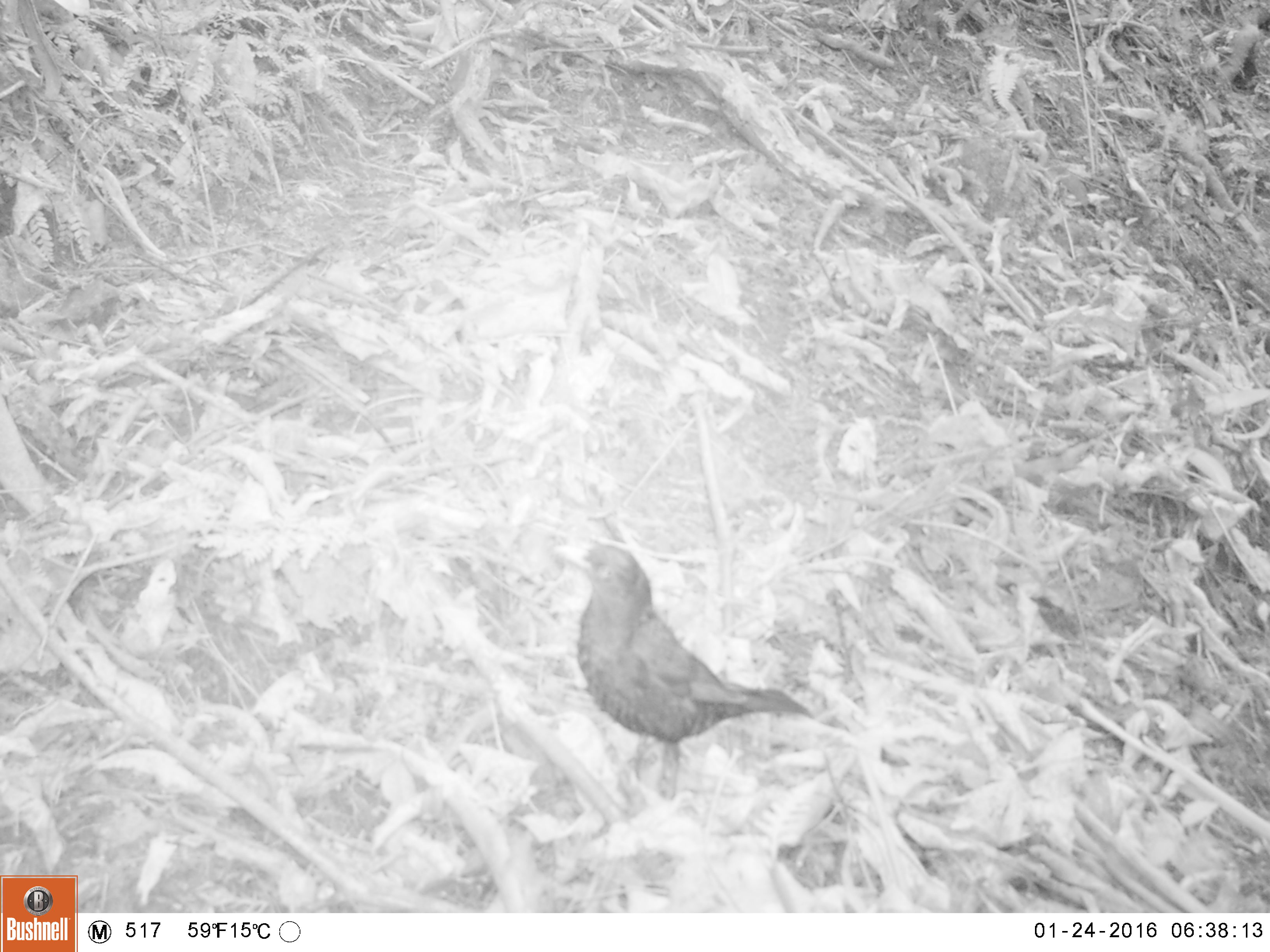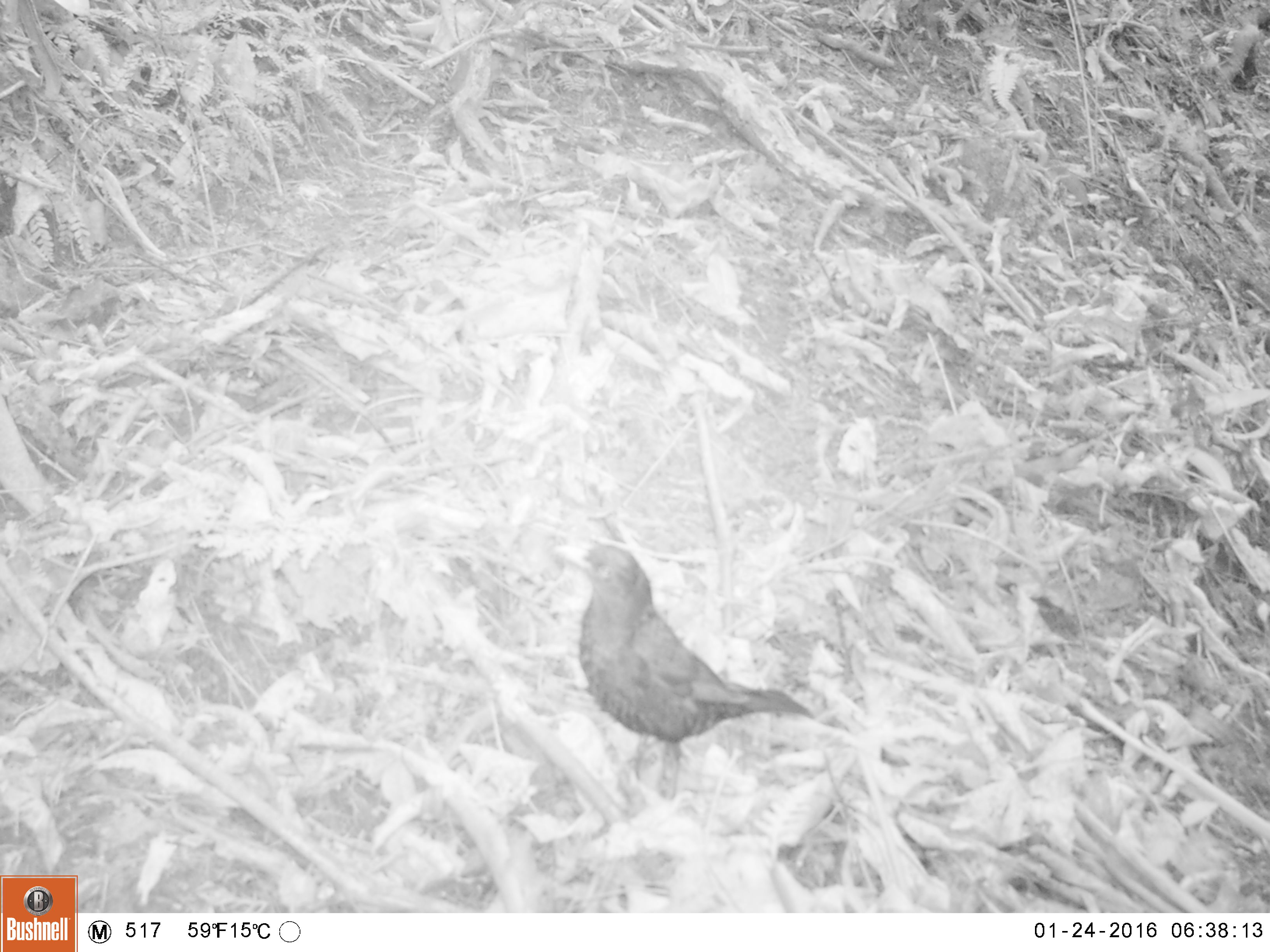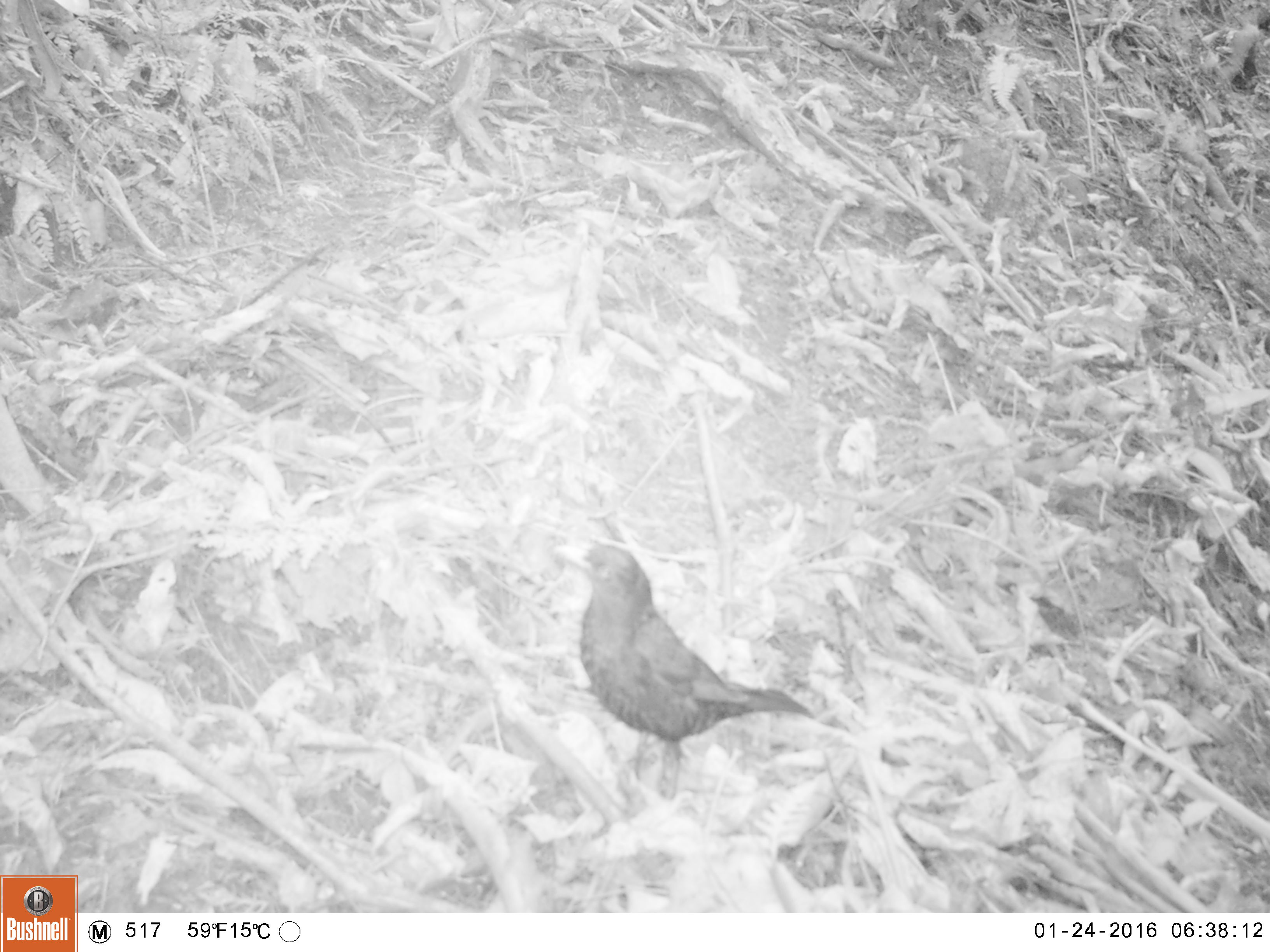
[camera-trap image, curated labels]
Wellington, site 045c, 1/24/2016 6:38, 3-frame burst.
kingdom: Animalia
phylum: Chordata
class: Aves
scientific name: Aves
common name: bird